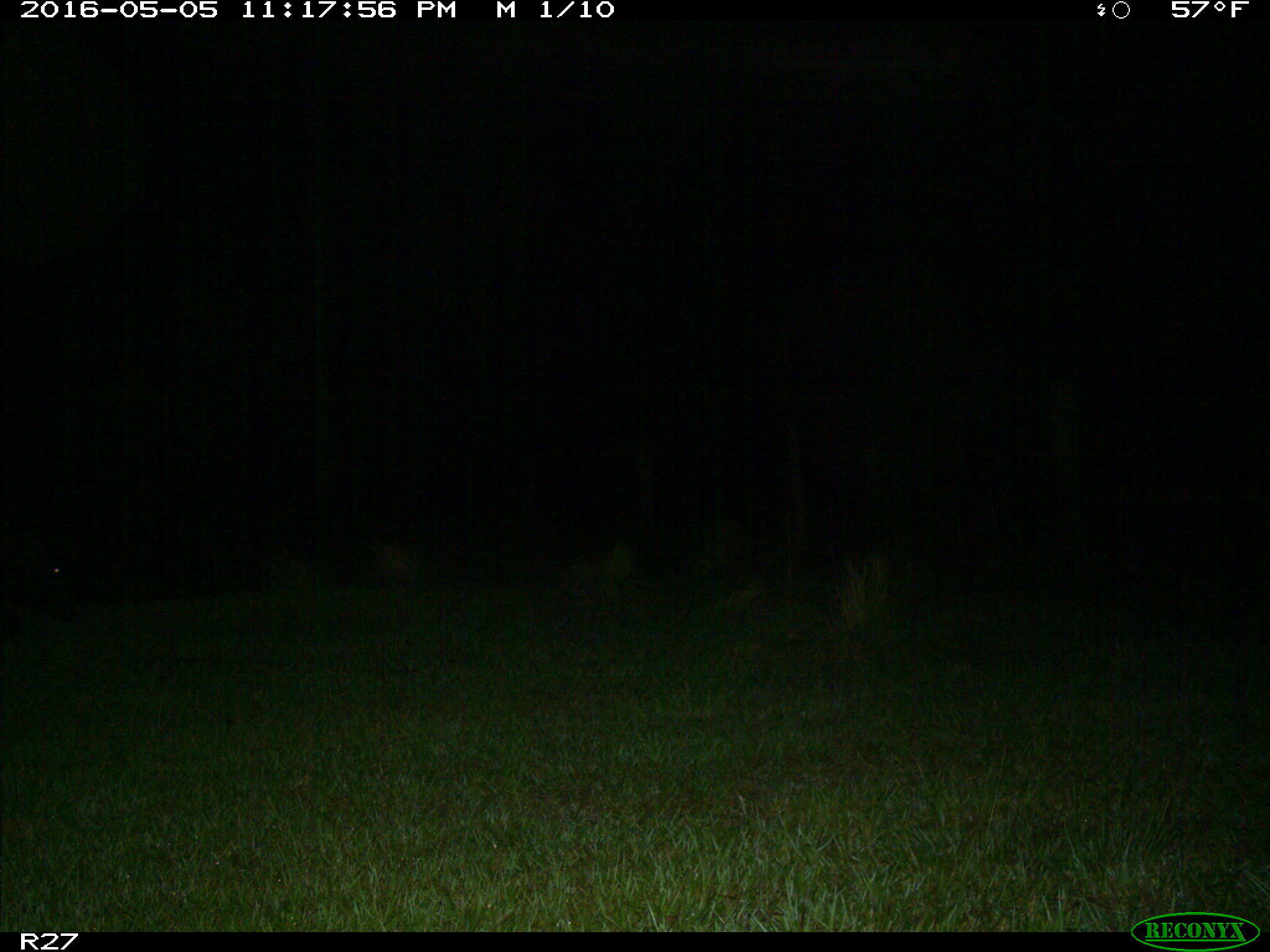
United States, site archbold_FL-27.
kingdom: Animalia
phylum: Chordata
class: Mammalia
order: Artiodactyla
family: Suidae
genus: Sus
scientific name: Sus scrofa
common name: wild boar